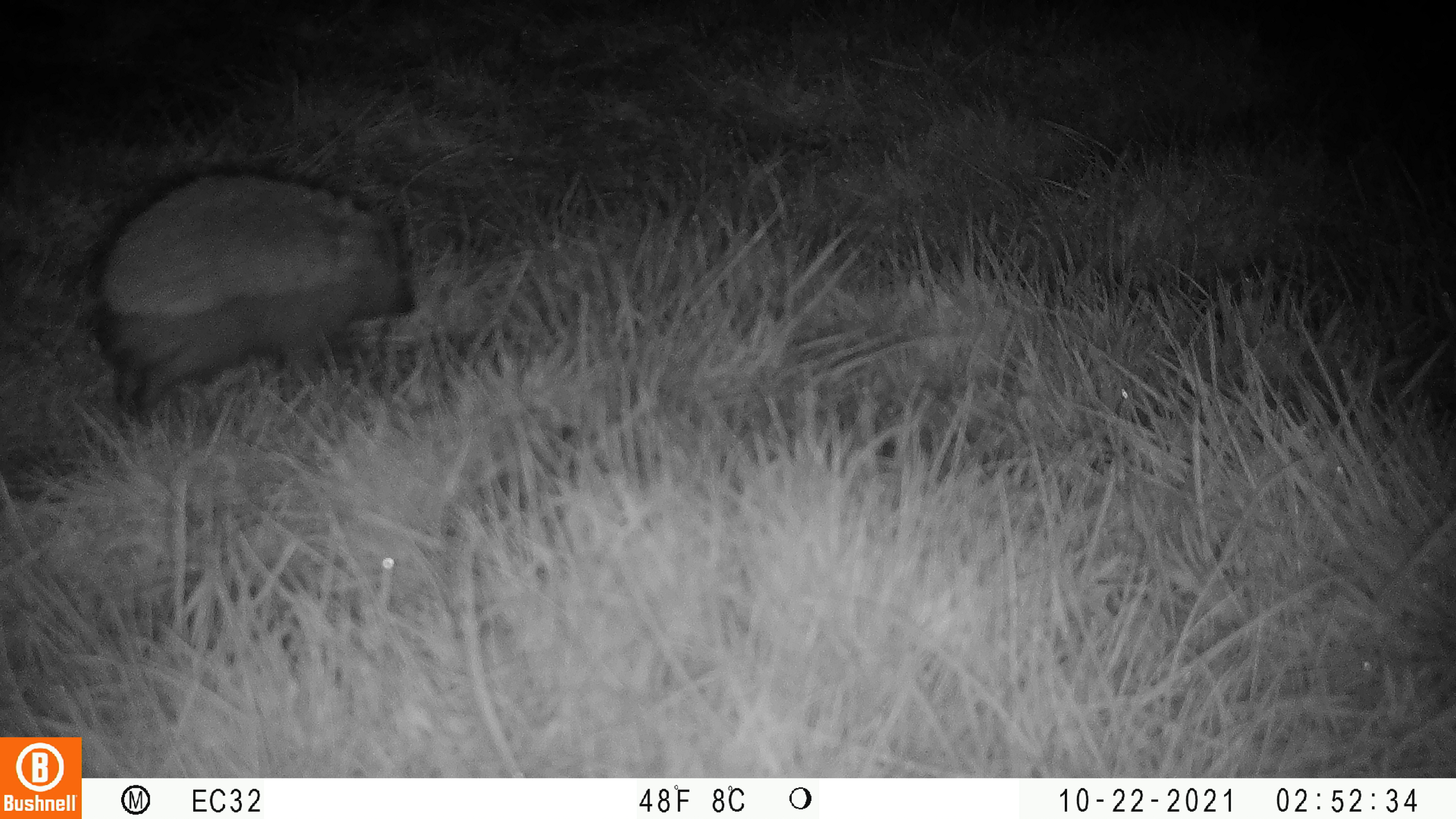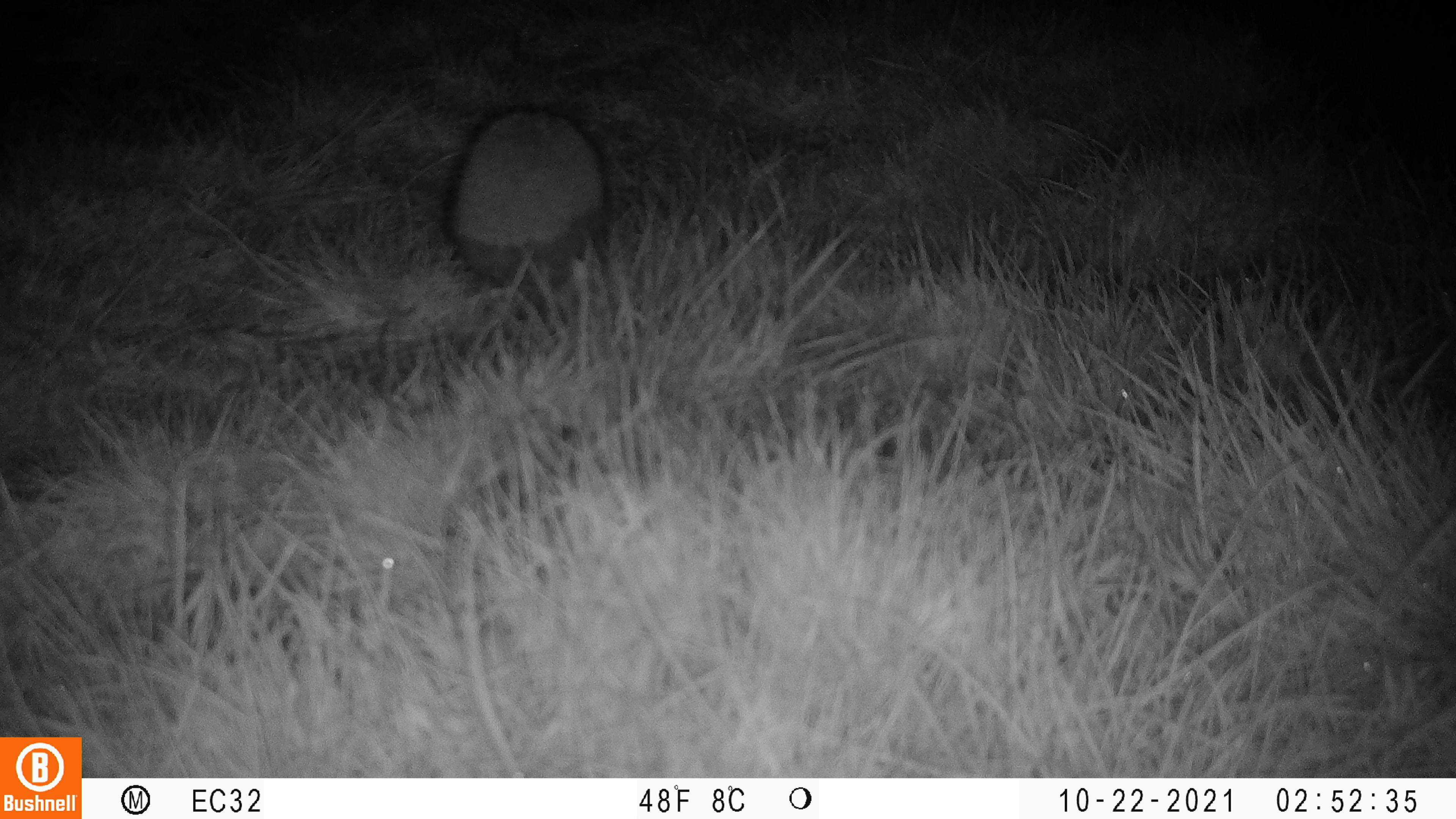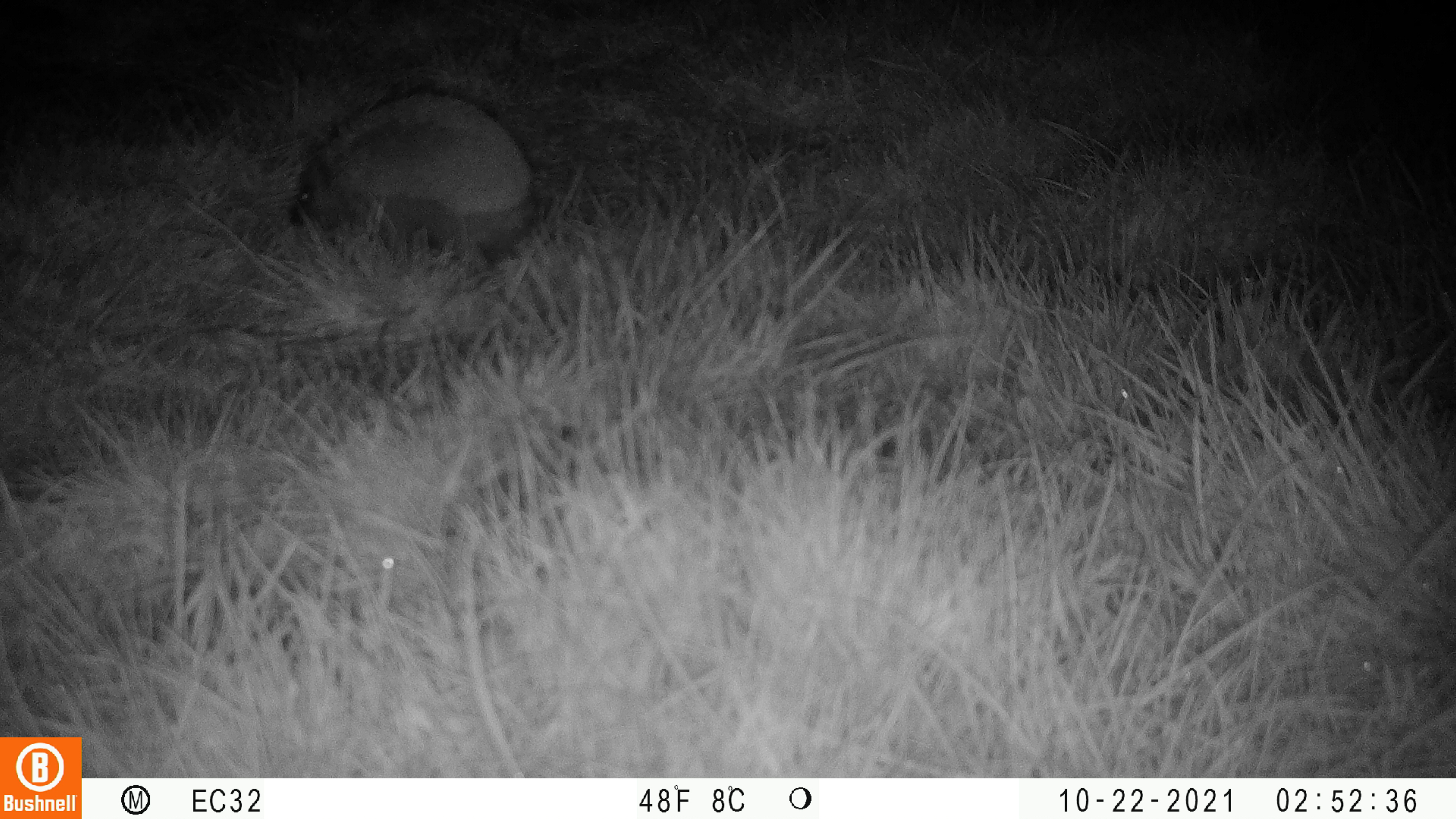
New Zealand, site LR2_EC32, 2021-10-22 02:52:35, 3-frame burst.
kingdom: Animalia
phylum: Chordata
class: Mammalia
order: Eulipotyphla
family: Erinaceidae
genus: Erinaceus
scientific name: Erinaceus europaeus europaeus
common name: european hedgehog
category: hedgehog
Hedgehog (european hedgehog) (Erinaceus europaeus europaeus).